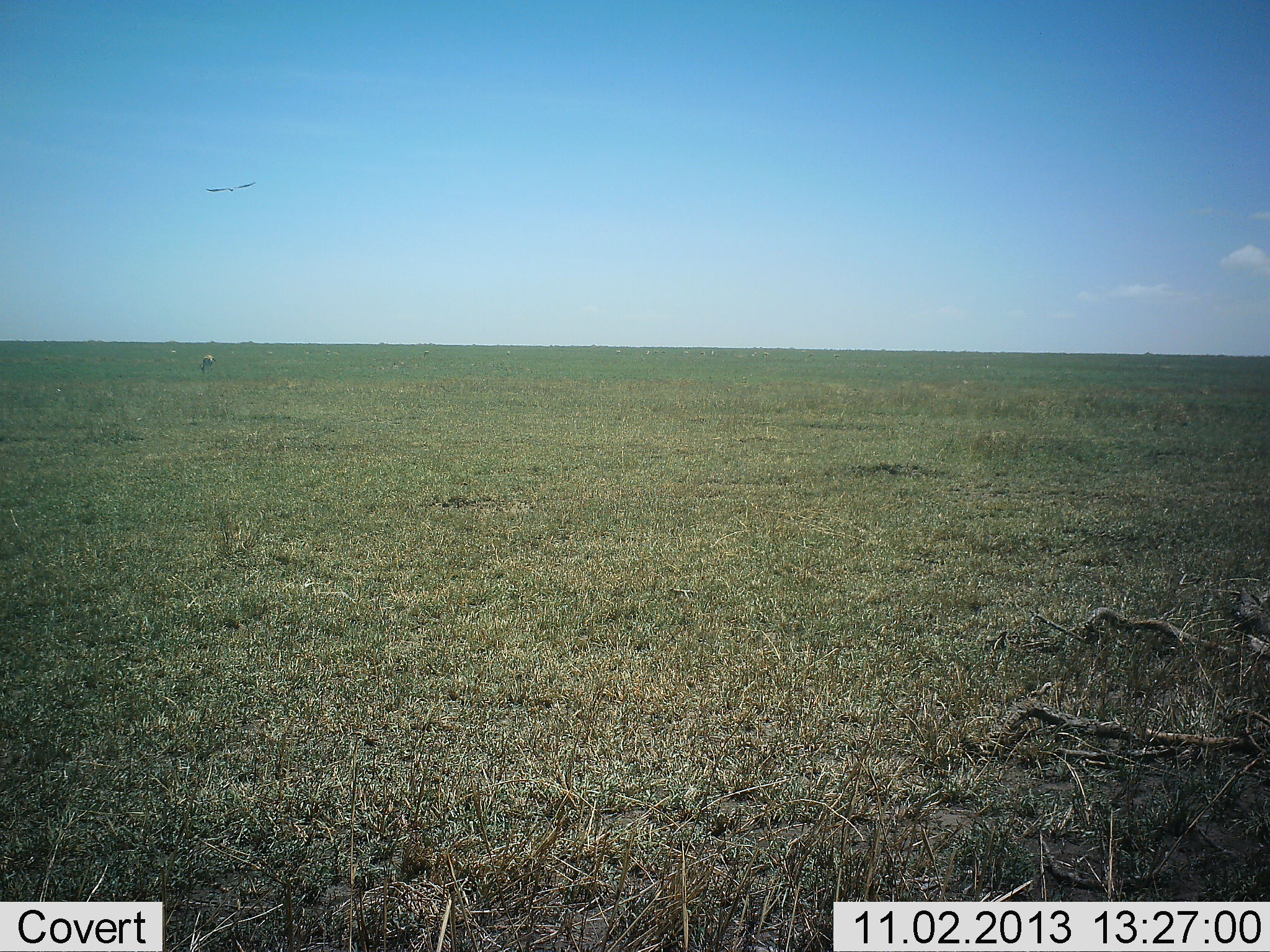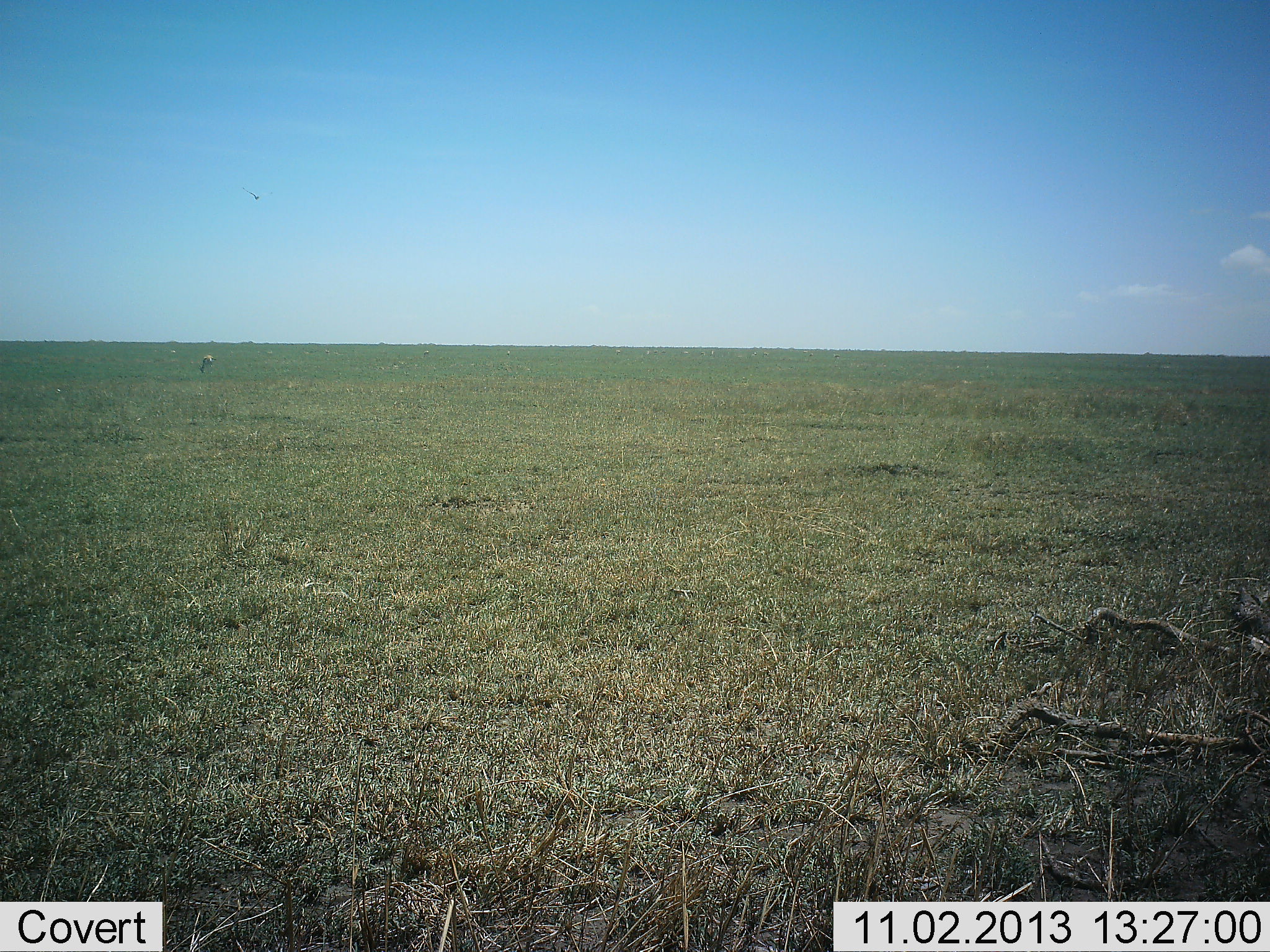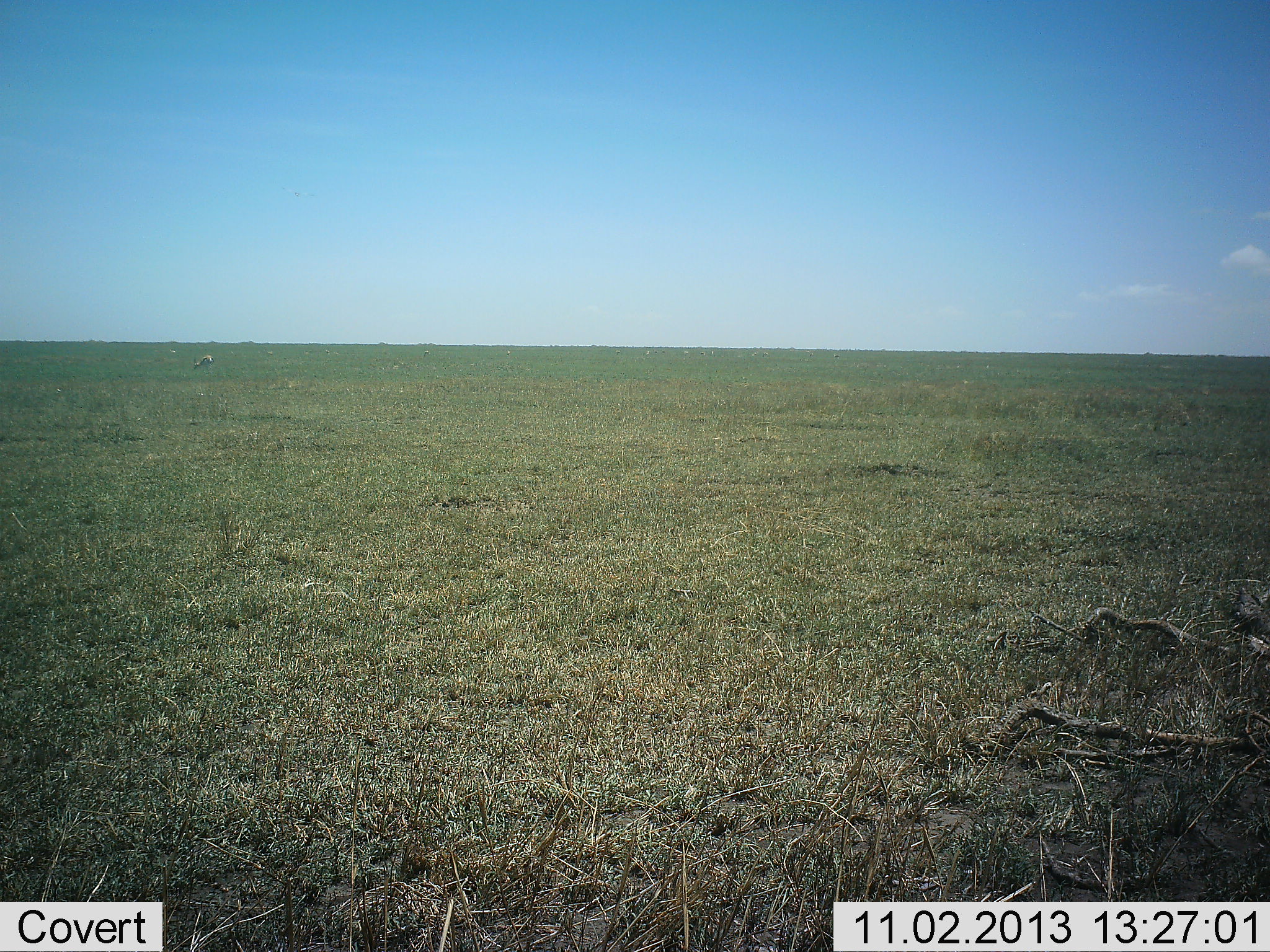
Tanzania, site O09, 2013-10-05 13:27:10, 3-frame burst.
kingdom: Animalia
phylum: Chordata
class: Mammalia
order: Artiodactyla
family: Bovidae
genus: Eudorcas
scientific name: Eudorcas thomsonii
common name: thomson's gazelle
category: gazellethomsons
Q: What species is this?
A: Gazellethomsons (thomson's gazelle) (Eudorcas thomsonii).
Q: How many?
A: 1.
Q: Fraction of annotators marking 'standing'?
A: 14%.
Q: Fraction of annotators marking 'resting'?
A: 0%.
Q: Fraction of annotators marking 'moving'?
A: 0%.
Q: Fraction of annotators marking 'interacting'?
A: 0%.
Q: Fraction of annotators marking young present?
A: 0%.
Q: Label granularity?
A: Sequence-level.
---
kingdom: Animalia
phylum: Chordata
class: Aves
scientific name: Aves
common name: bird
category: otherbird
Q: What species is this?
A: Otherbird (bird) (Aves).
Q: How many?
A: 1.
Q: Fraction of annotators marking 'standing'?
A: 0%.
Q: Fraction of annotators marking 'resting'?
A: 0%.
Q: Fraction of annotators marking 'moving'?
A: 100%.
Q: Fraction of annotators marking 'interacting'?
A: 0%.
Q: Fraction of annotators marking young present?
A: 0%.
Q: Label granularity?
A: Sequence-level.